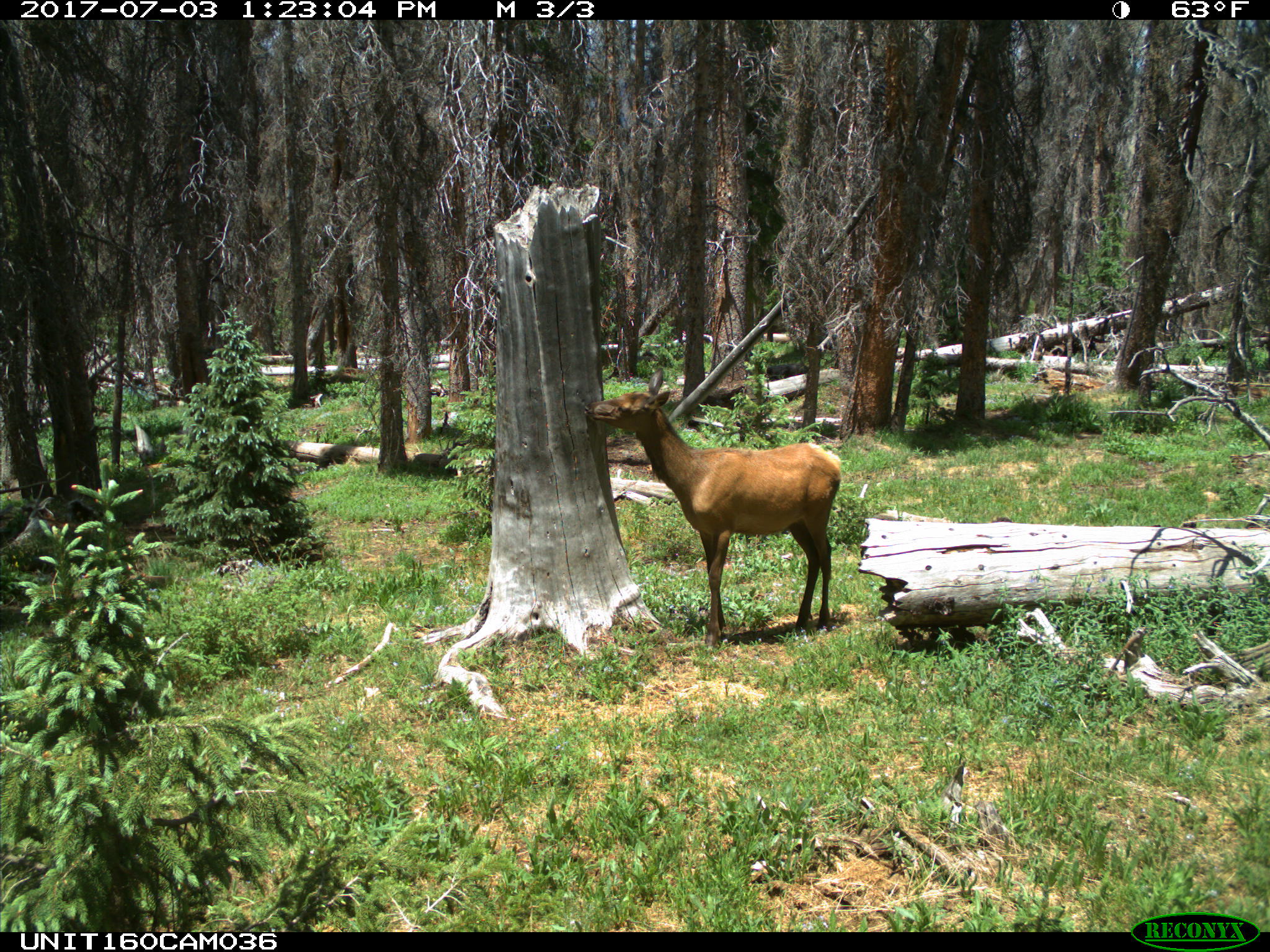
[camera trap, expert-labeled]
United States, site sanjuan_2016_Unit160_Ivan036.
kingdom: Animalia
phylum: Chordata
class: Mammalia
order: Artiodactyla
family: Cervidae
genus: Cervus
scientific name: Cervus elaphus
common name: red deer